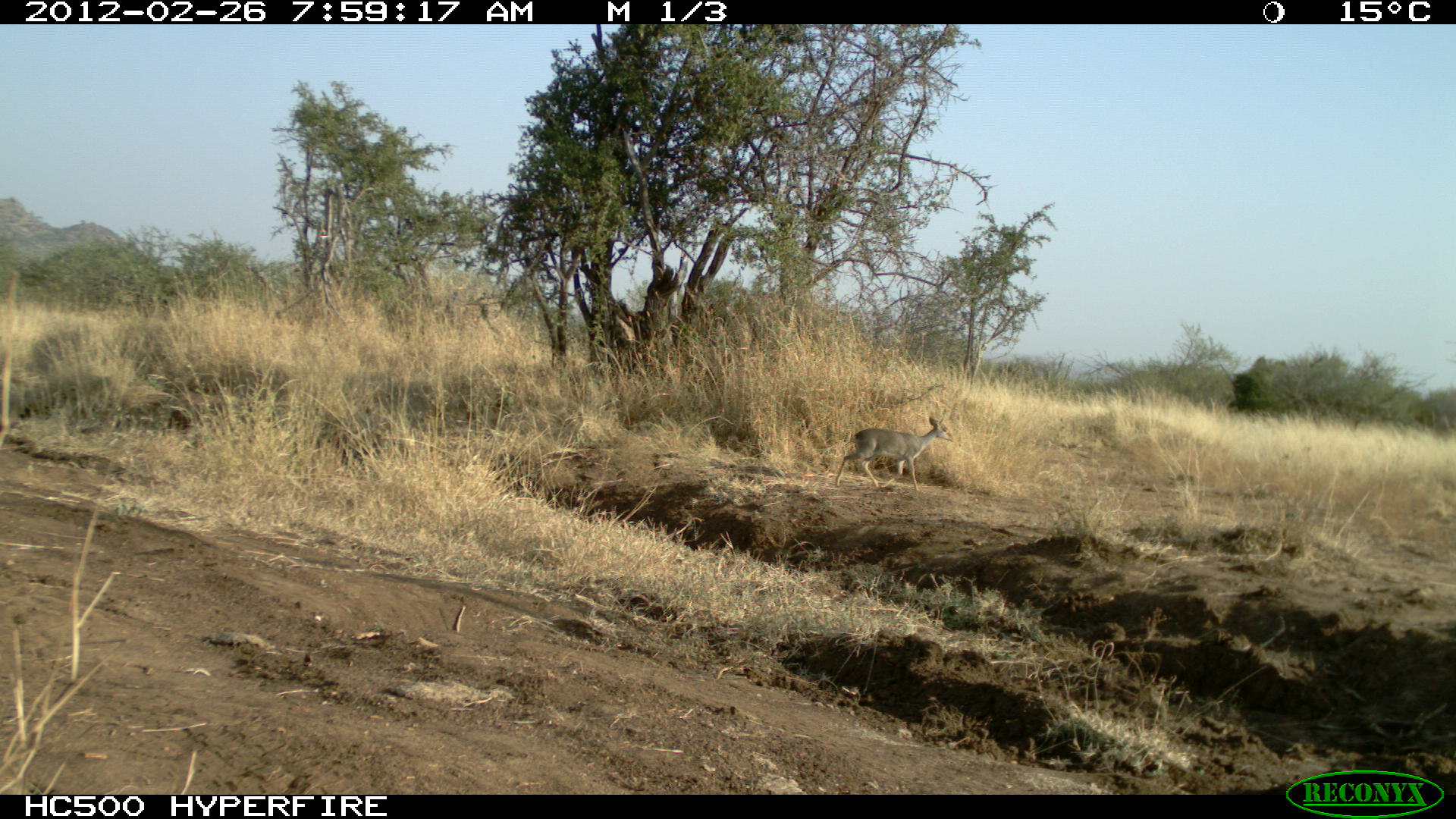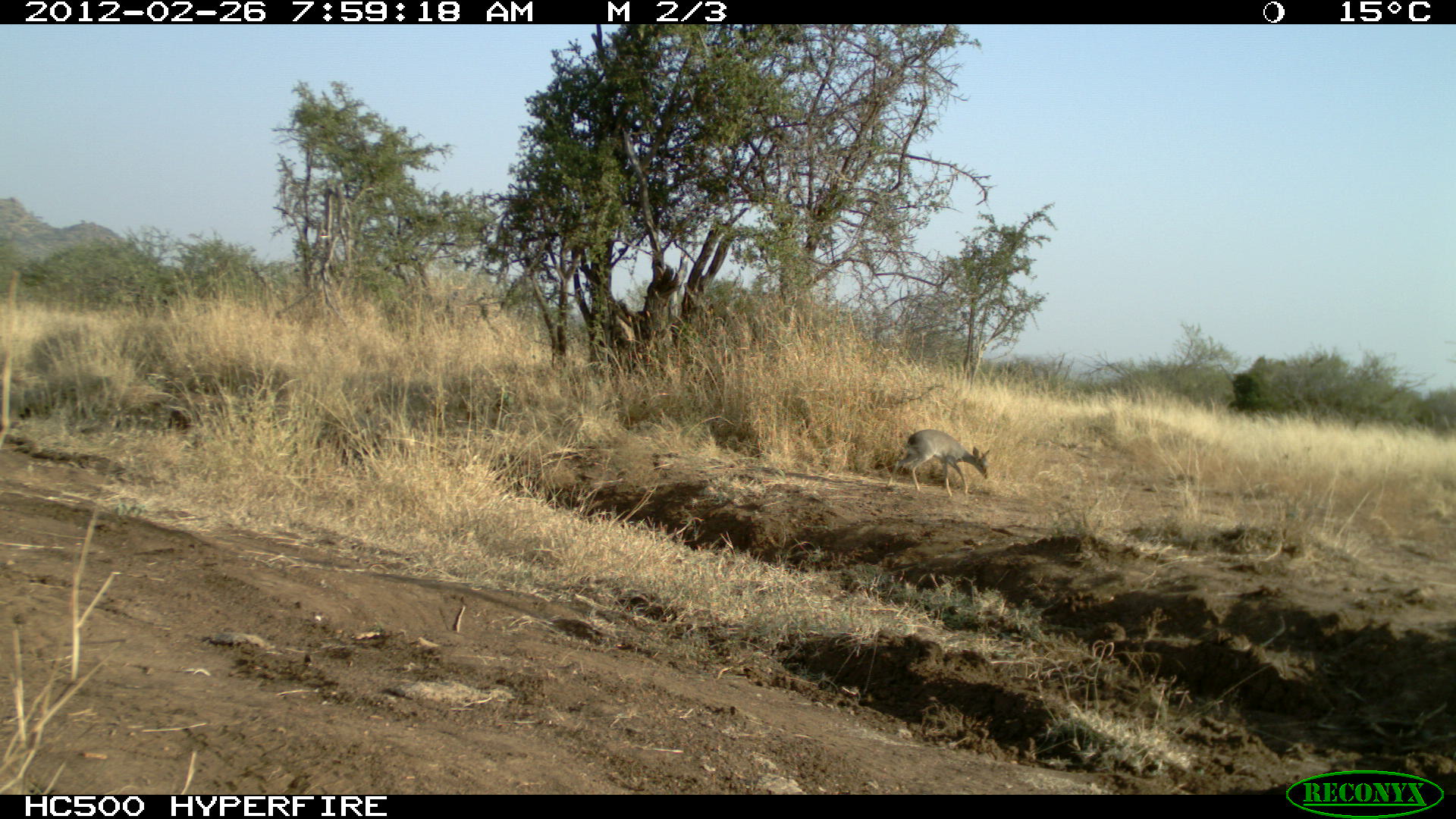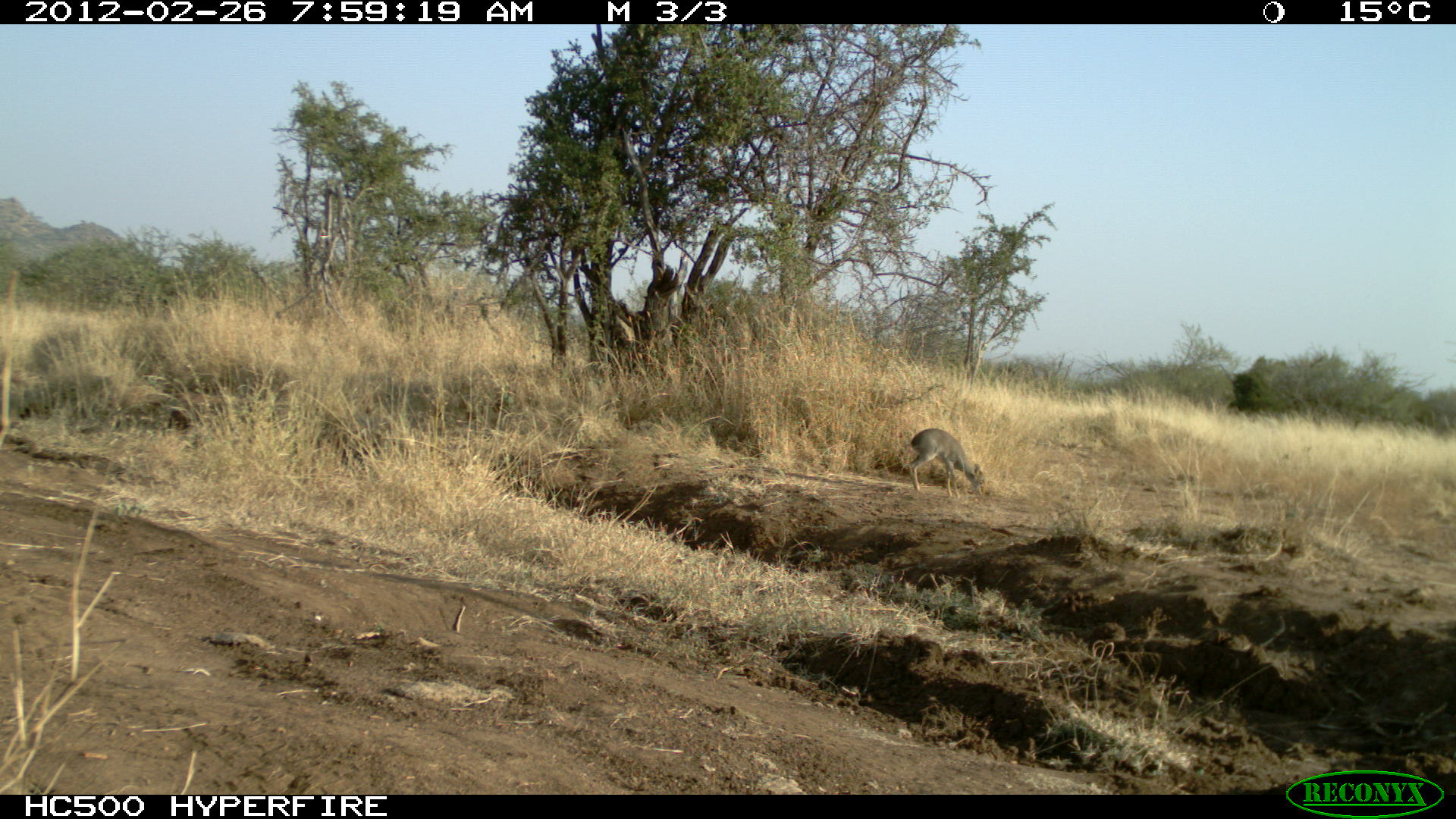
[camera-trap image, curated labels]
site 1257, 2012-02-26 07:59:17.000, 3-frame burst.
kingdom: Animalia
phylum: Chordata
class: Mammalia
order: Artiodactyla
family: Bovidae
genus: Madoqua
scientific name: Madoqua guentheri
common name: günther's dik-dik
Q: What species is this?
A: Madoqua guentheri (günther's dik-dik).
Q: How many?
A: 1.